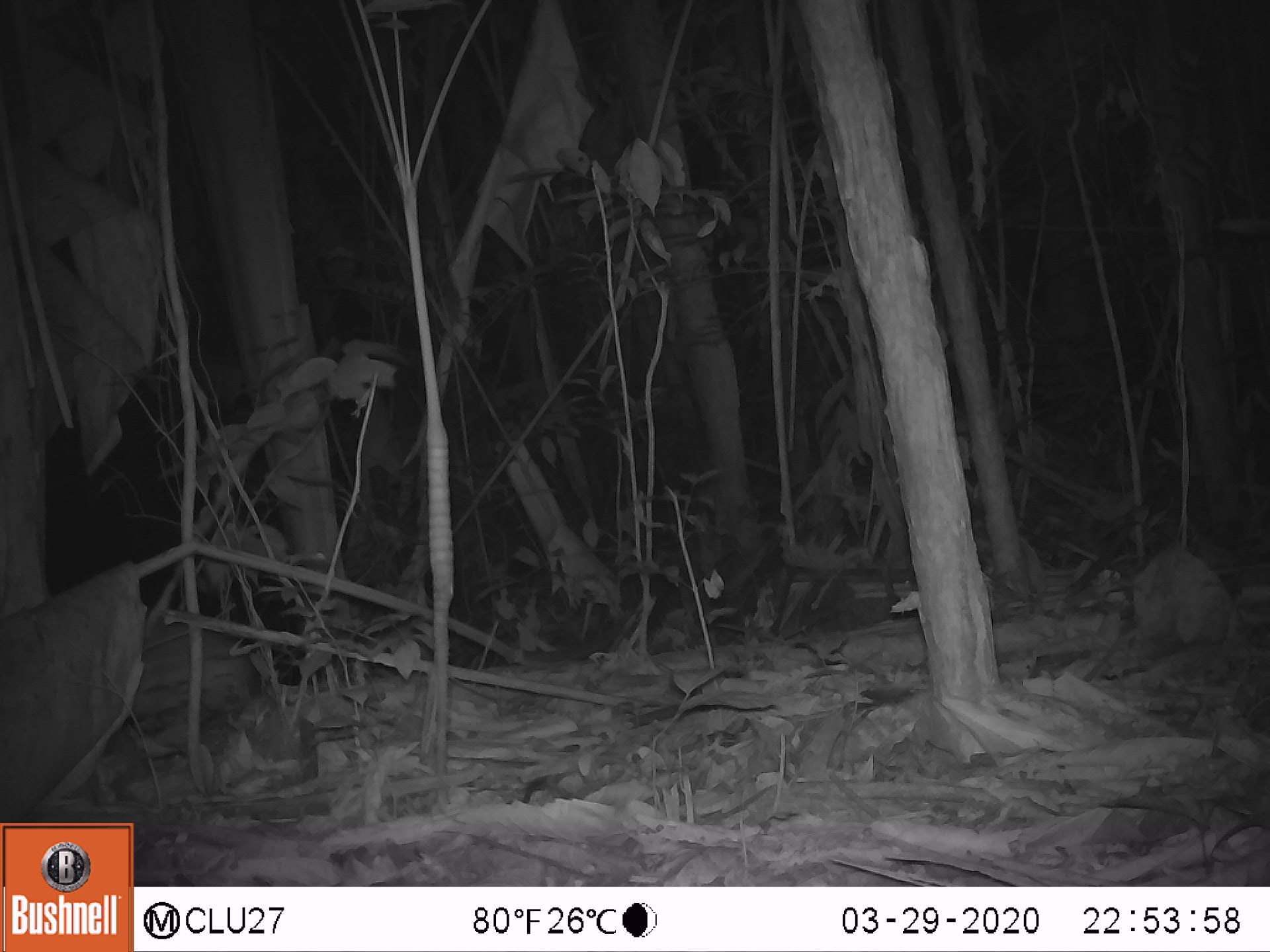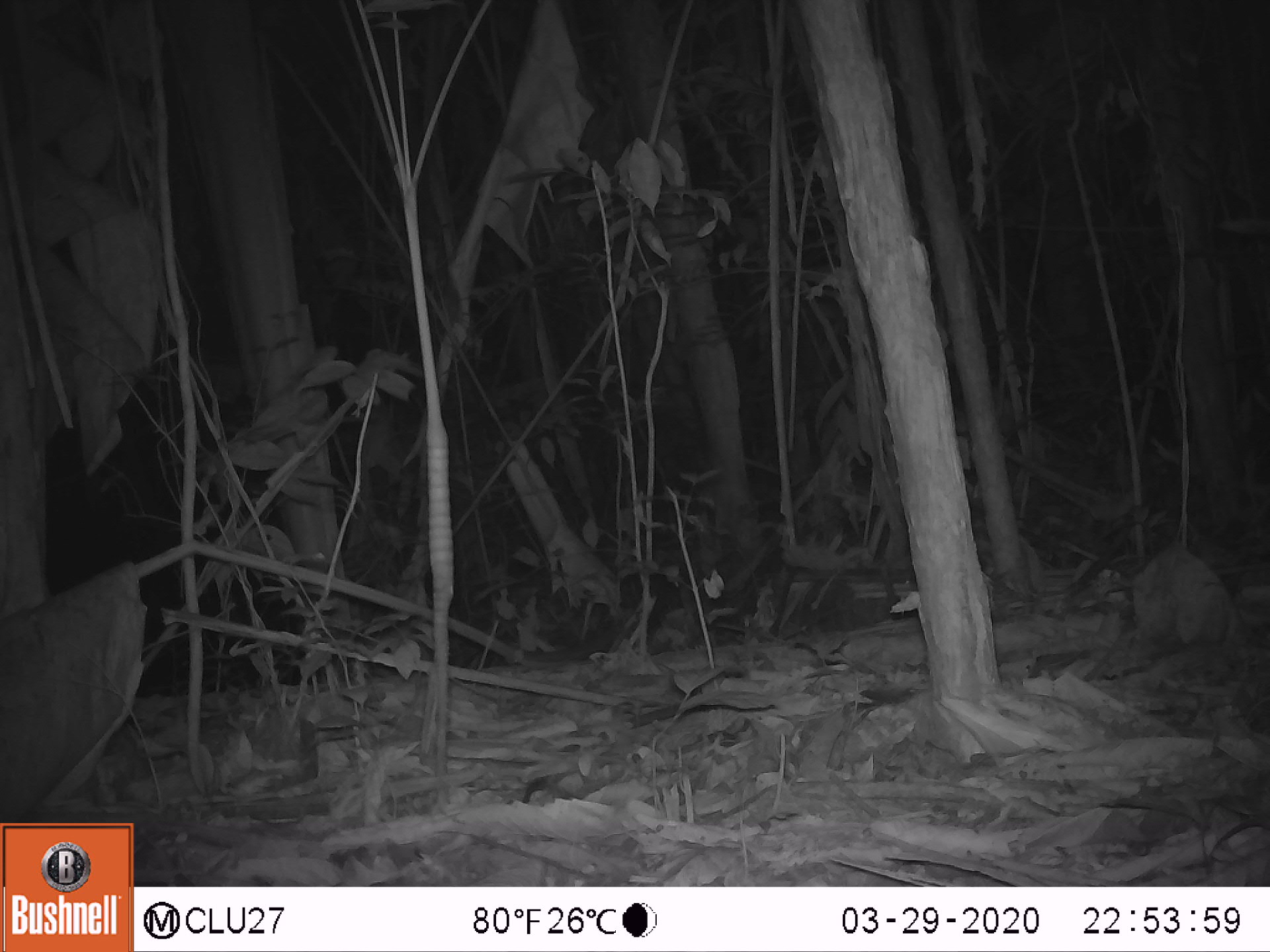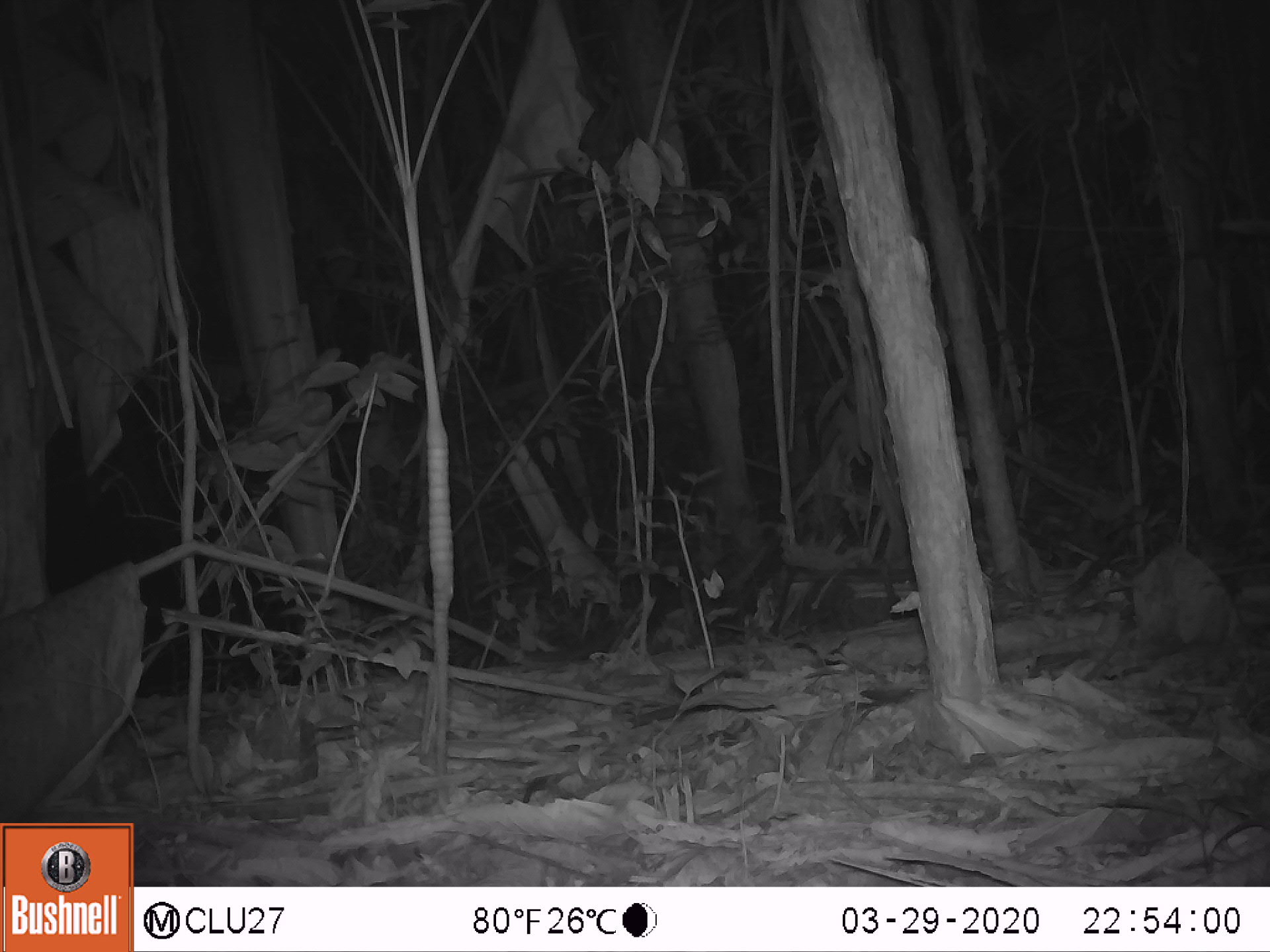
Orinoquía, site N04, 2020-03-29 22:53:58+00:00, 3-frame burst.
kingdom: Animalia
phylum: Chordata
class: Mammalia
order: Rodentia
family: Cuniculidae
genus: Cuniculus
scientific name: Cuniculus paca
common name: spotted paca